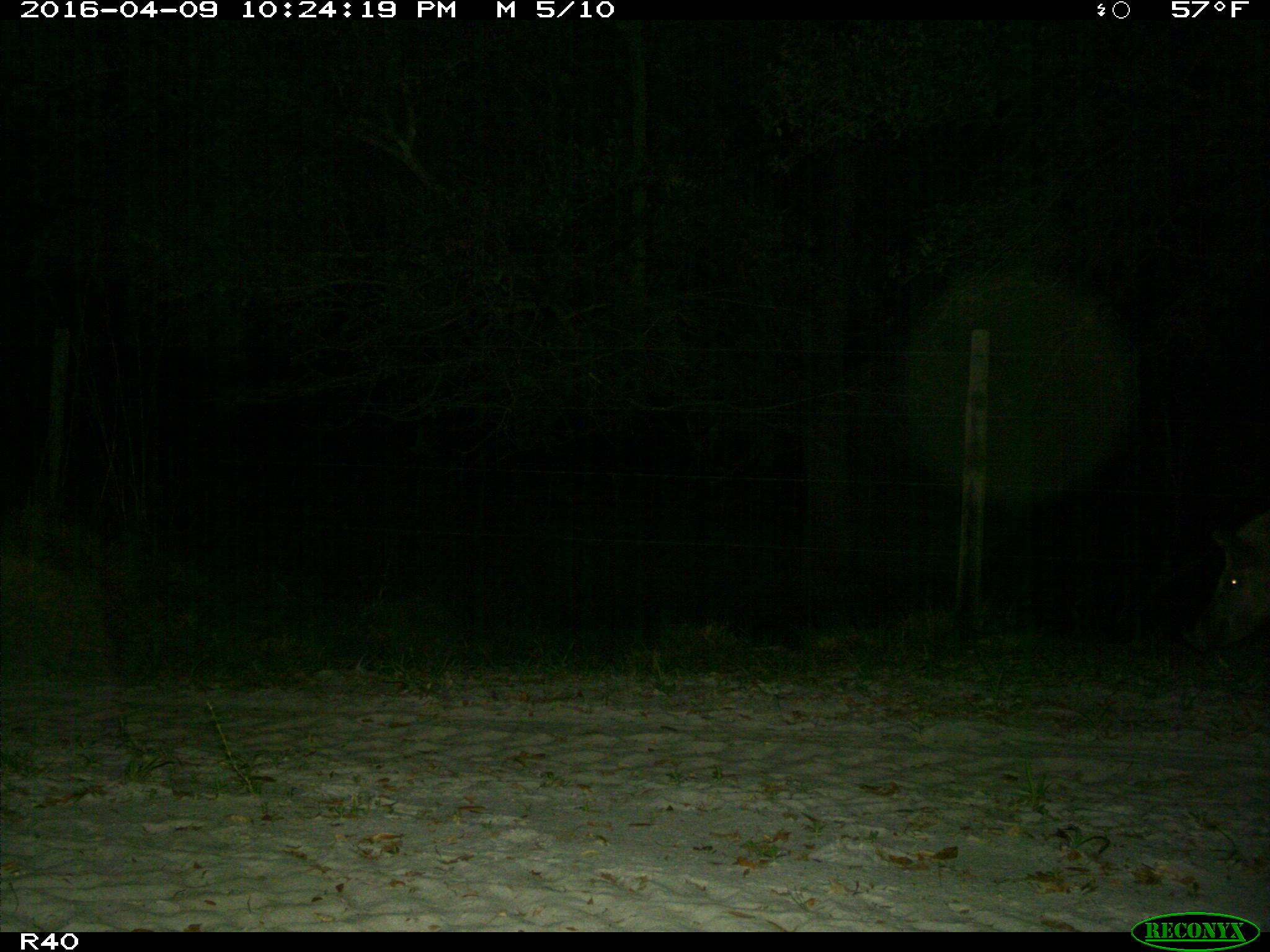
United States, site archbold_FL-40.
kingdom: Animalia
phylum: Chordata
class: Mammalia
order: Artiodactyla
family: Suidae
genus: Sus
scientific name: Sus scrofa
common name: wild boar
Sus scrofa (wild boar).